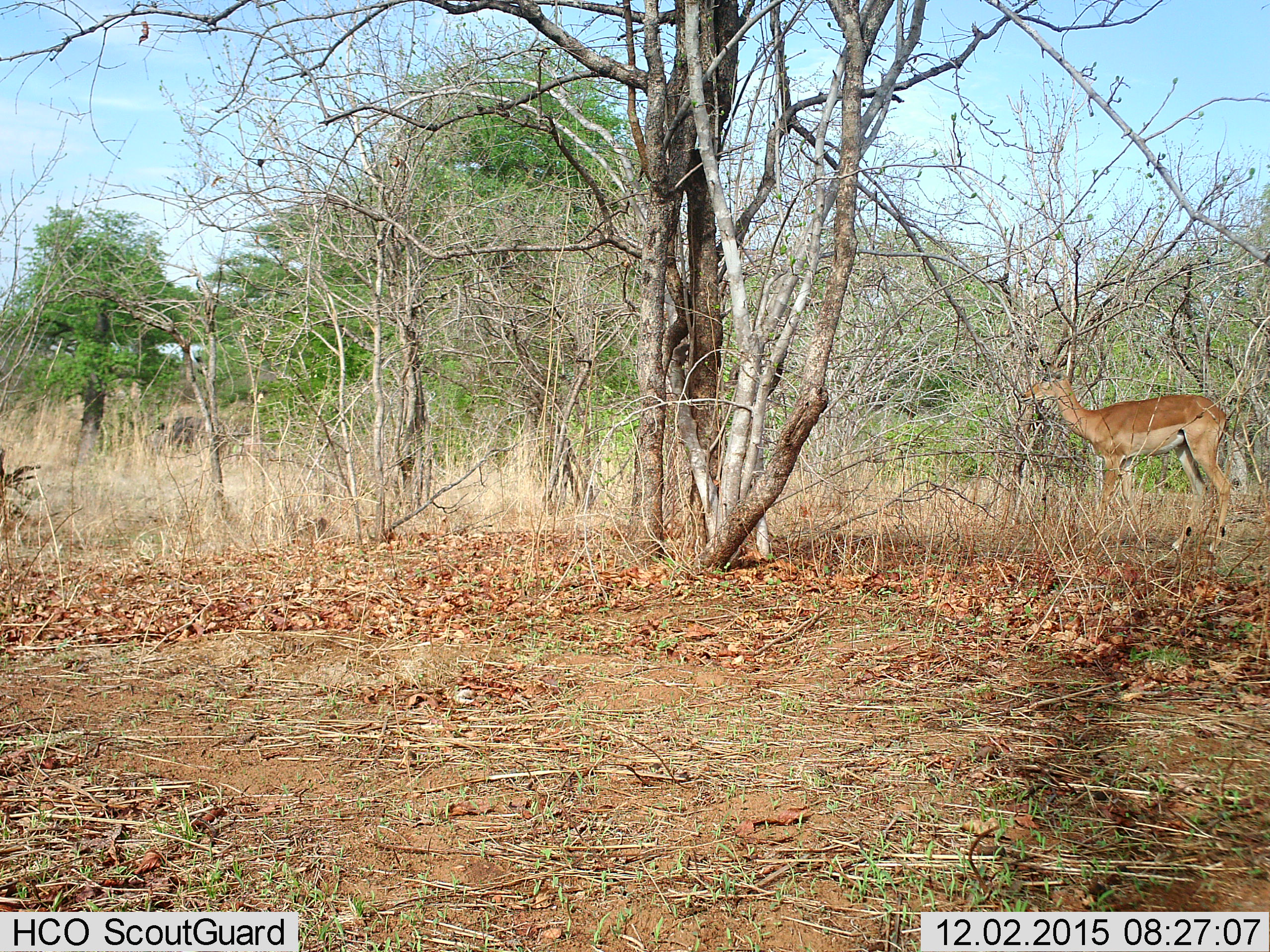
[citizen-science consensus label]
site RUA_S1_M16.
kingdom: Animalia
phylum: Chordata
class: Mammalia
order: Artiodactyla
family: Bovidae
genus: Aepyceros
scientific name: Aepyceros melampus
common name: impala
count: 1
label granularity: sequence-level